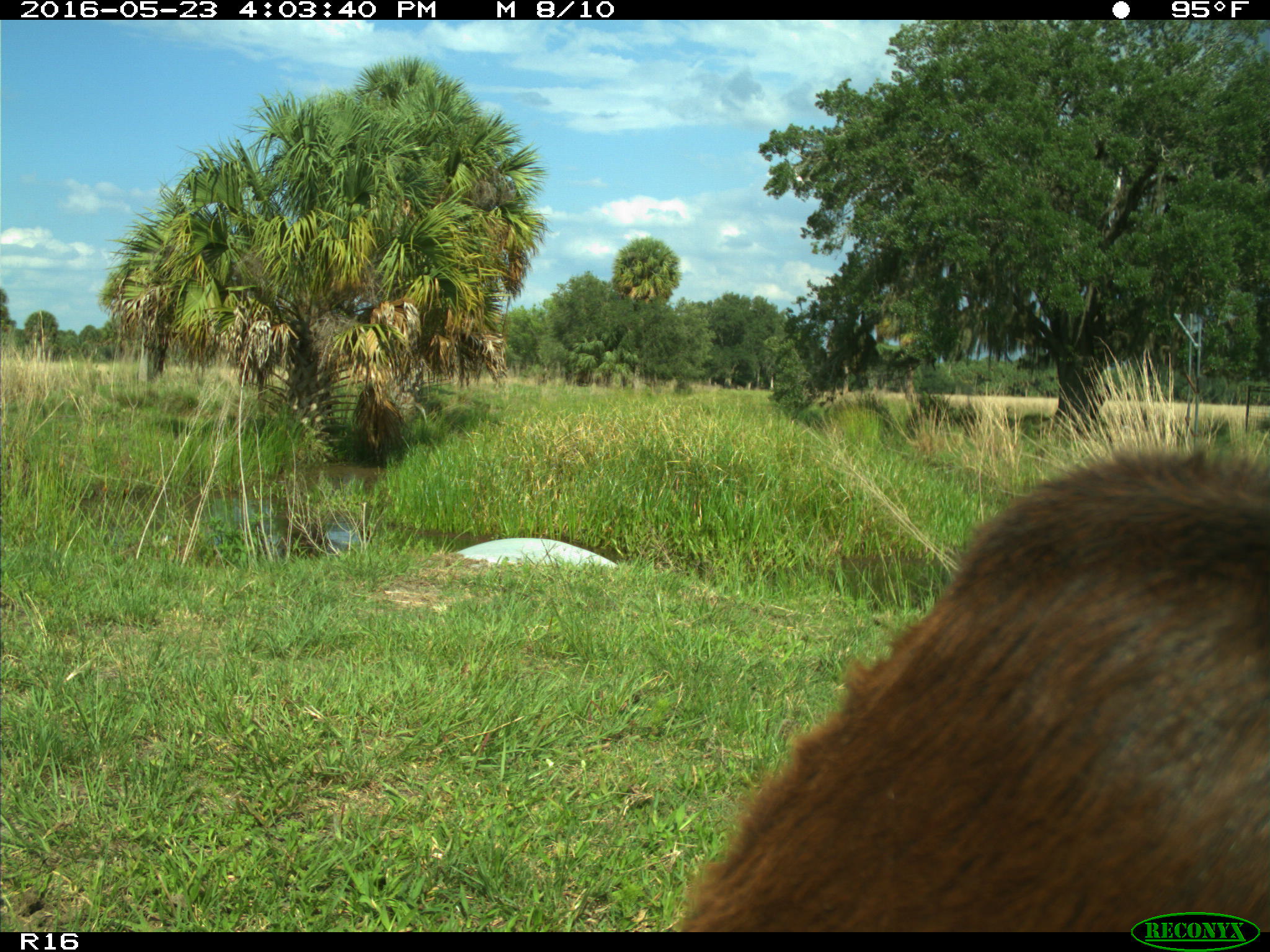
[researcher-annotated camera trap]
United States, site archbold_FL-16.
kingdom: Animalia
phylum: Chordata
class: Mammalia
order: Artiodactyla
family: Bovidae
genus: Bos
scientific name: Bos taurus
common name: domestic cow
Bos taurus (domestic cow).